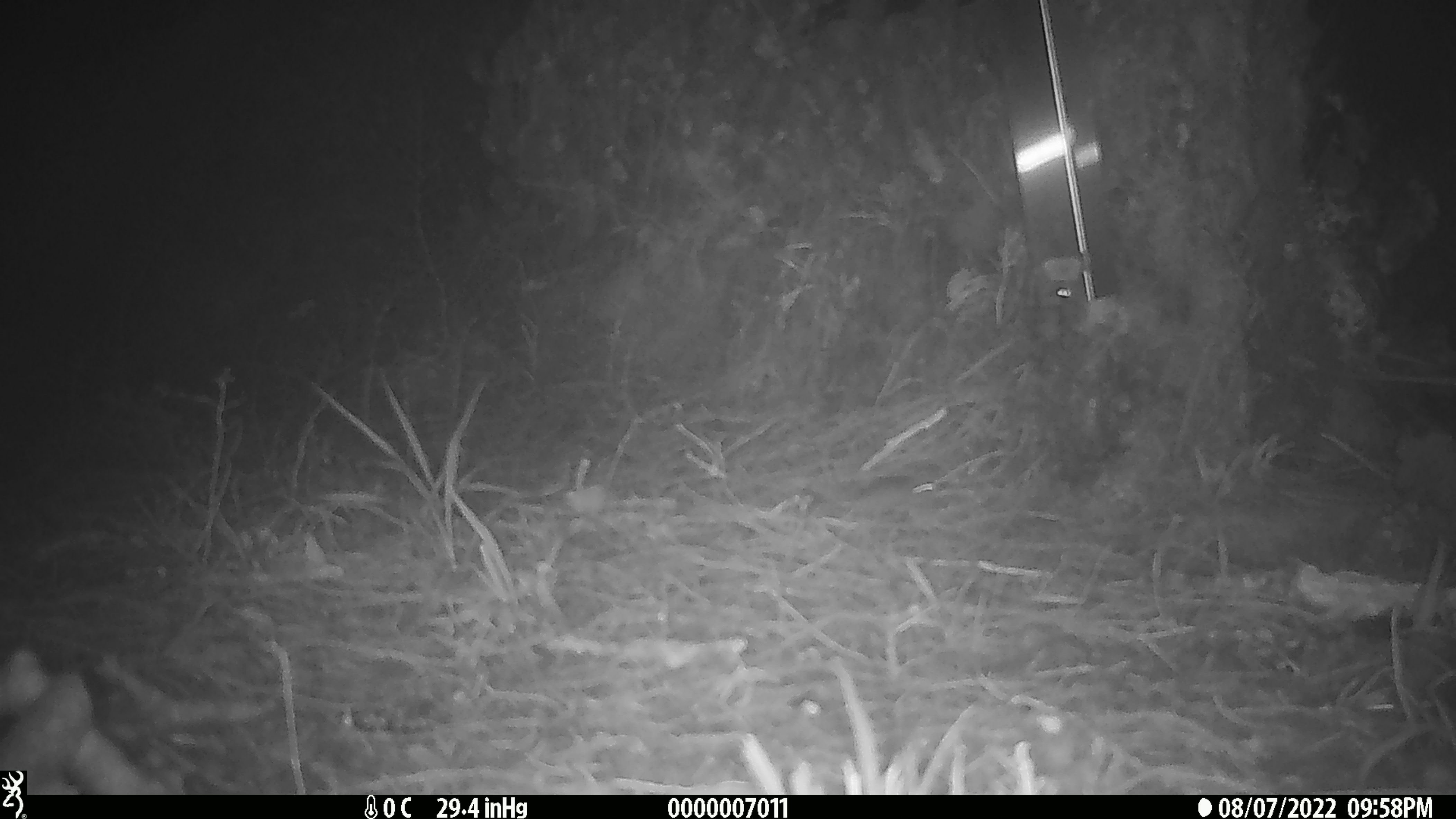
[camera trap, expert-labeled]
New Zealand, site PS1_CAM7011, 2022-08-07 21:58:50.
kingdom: Animalia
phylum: Chordata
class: Mammalia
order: Rodentia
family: Muridae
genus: Mus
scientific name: Mus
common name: mouse